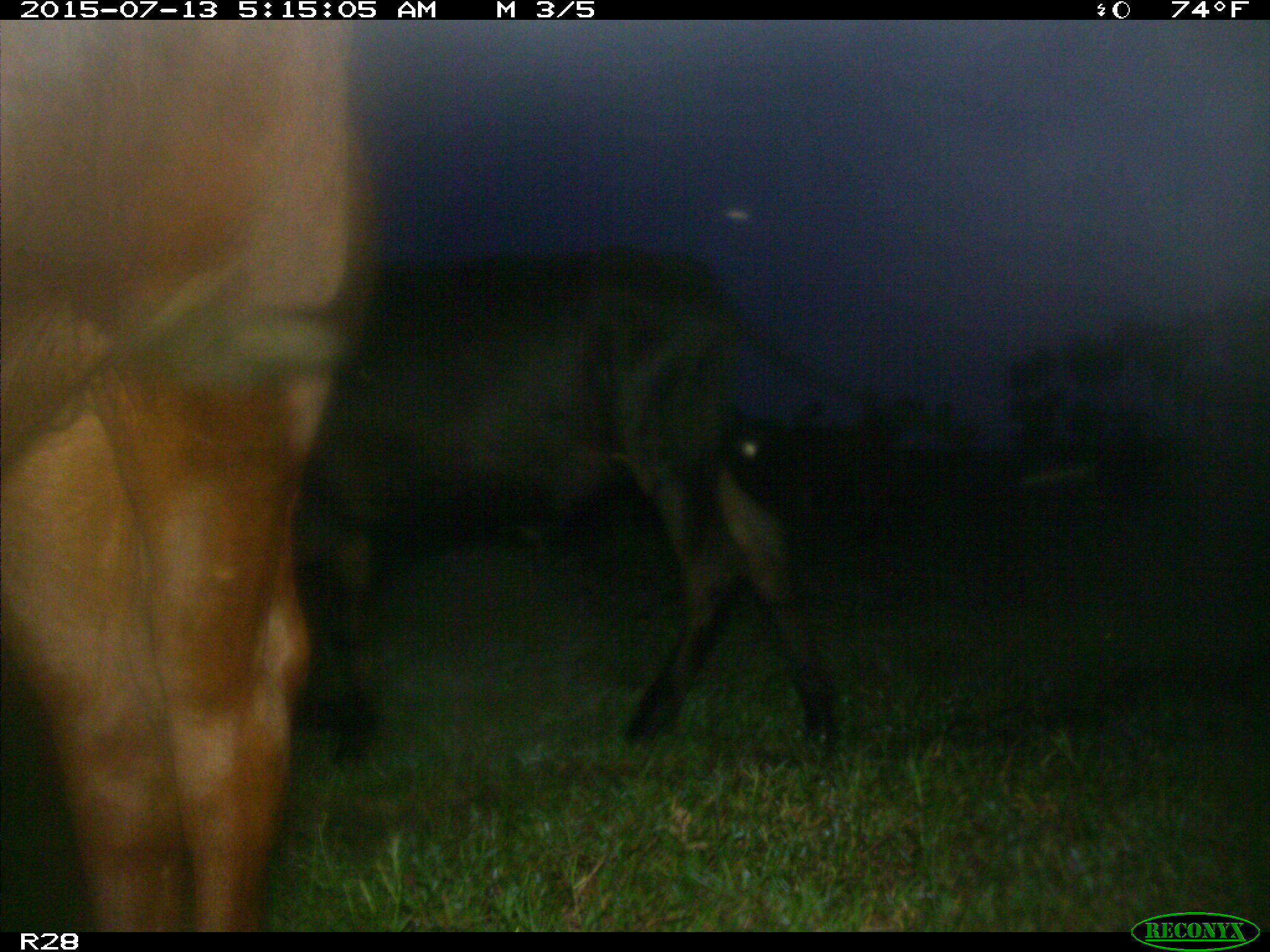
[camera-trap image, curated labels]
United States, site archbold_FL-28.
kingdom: Animalia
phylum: Chordata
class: Mammalia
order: Artiodactyla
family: Bovidae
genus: Bos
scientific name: Bos taurus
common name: domestic cow